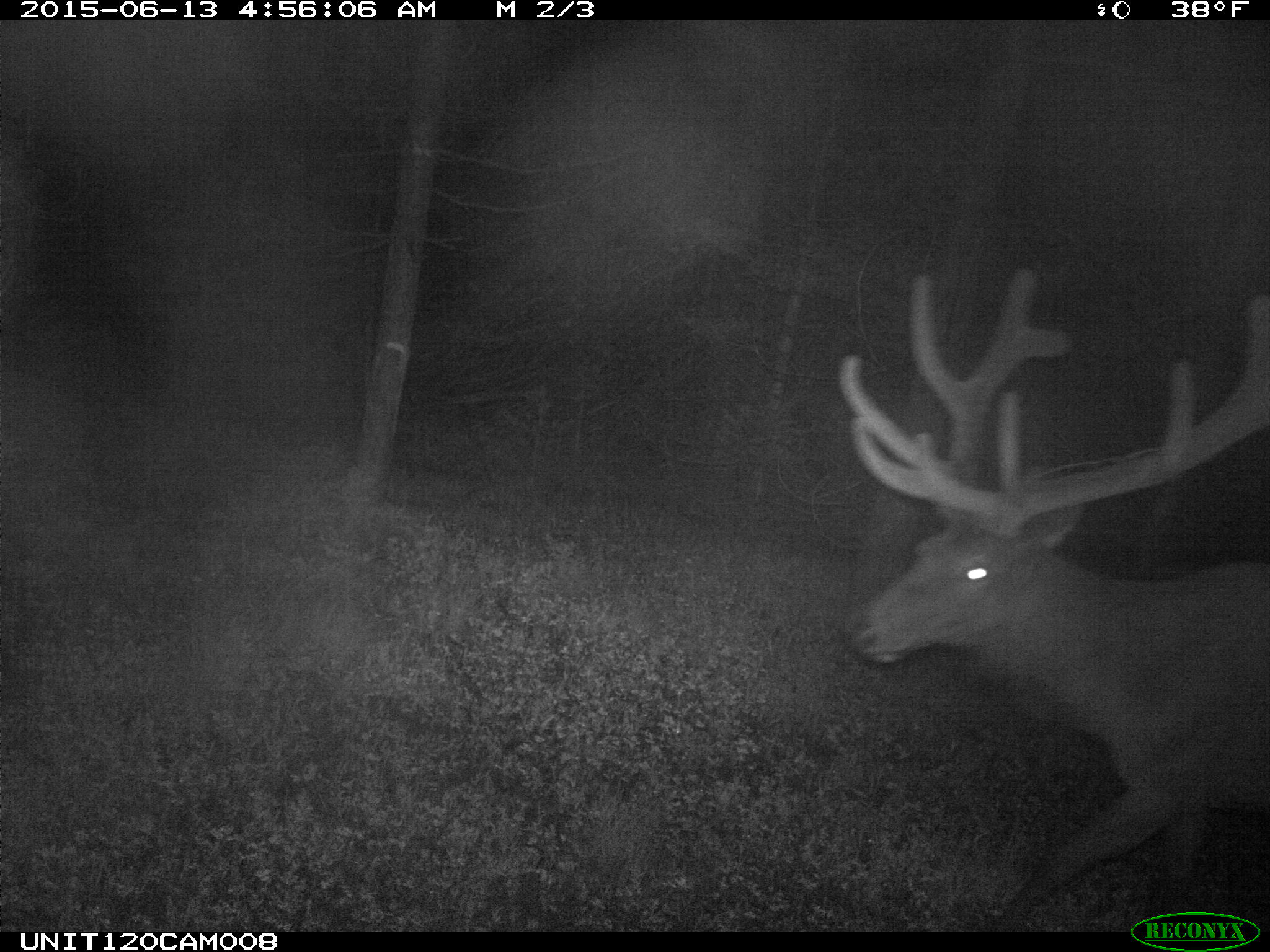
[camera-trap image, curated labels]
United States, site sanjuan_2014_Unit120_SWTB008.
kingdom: Animalia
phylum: Chordata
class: Mammalia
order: Artiodactyla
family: Cervidae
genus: Cervus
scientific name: Cervus elaphus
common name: red deer